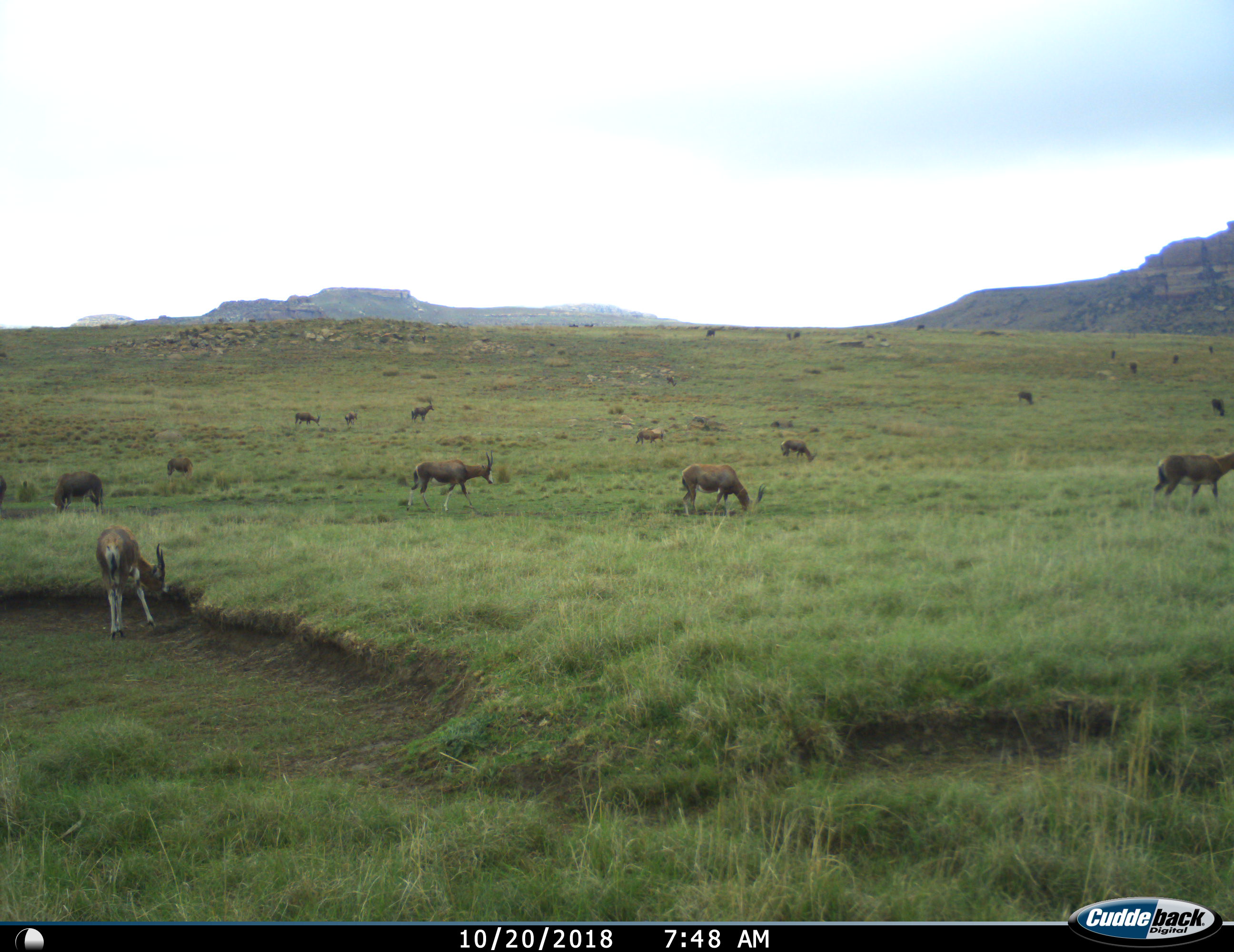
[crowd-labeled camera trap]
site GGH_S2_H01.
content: unidentified animal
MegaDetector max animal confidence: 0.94